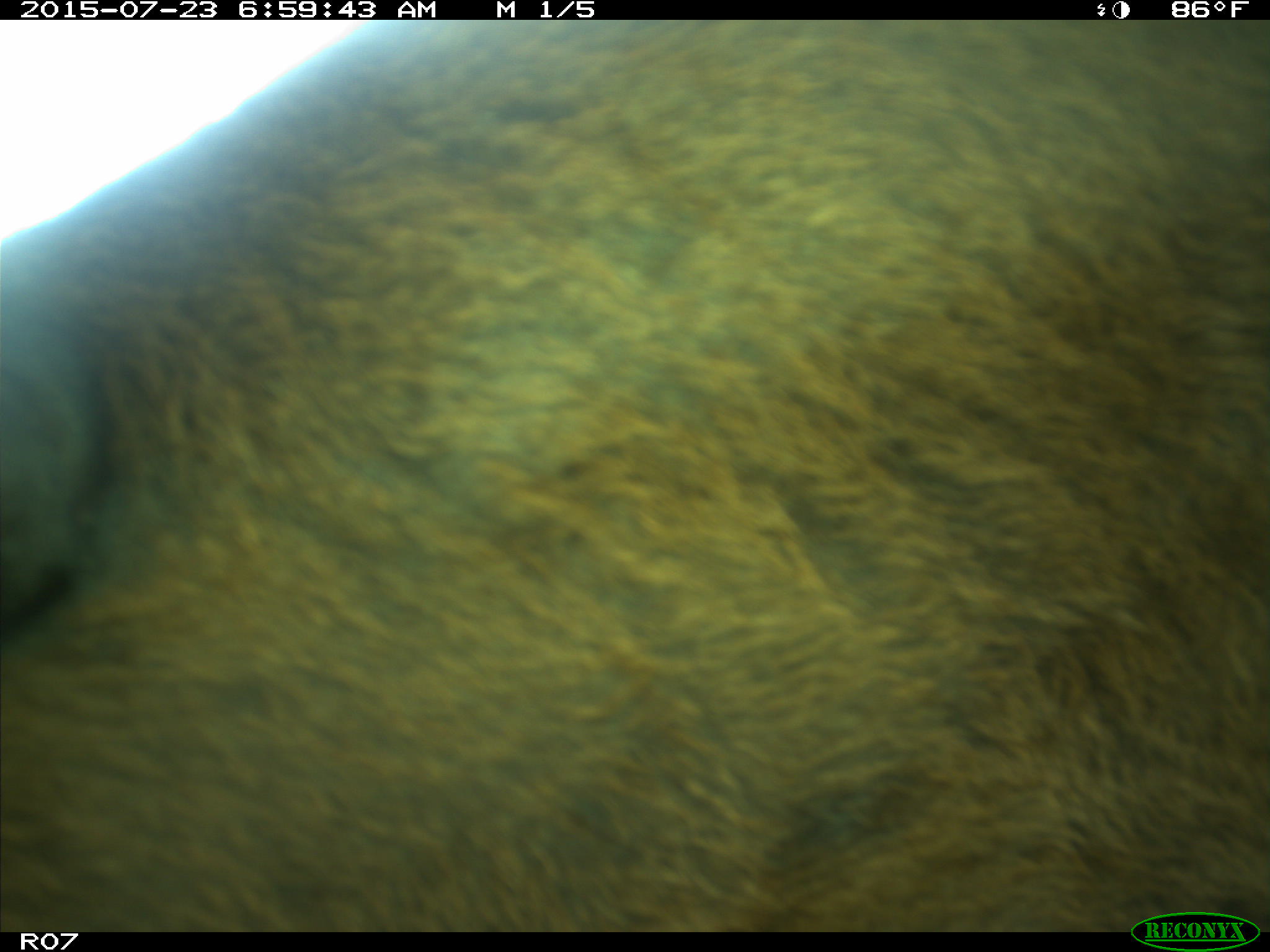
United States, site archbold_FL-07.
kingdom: Animalia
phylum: Chordata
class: Mammalia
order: Artiodactyla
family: Bovidae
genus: Bos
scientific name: Bos taurus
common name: domestic cow